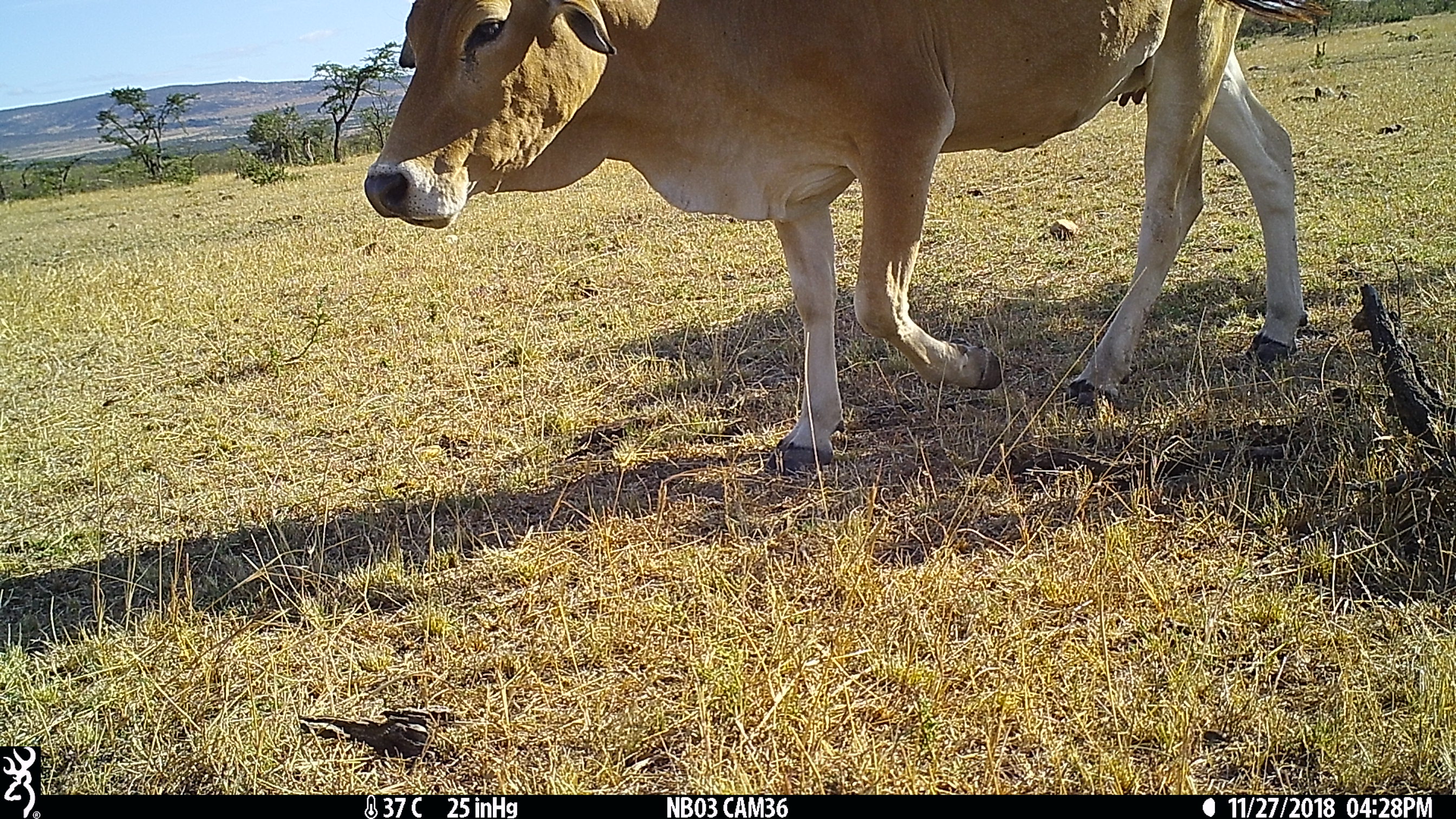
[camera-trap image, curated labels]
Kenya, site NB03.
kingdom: Animalia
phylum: Chordata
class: Mammalia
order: Artiodactyla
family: Bovidae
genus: Bos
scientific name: Bos taurus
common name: cattle